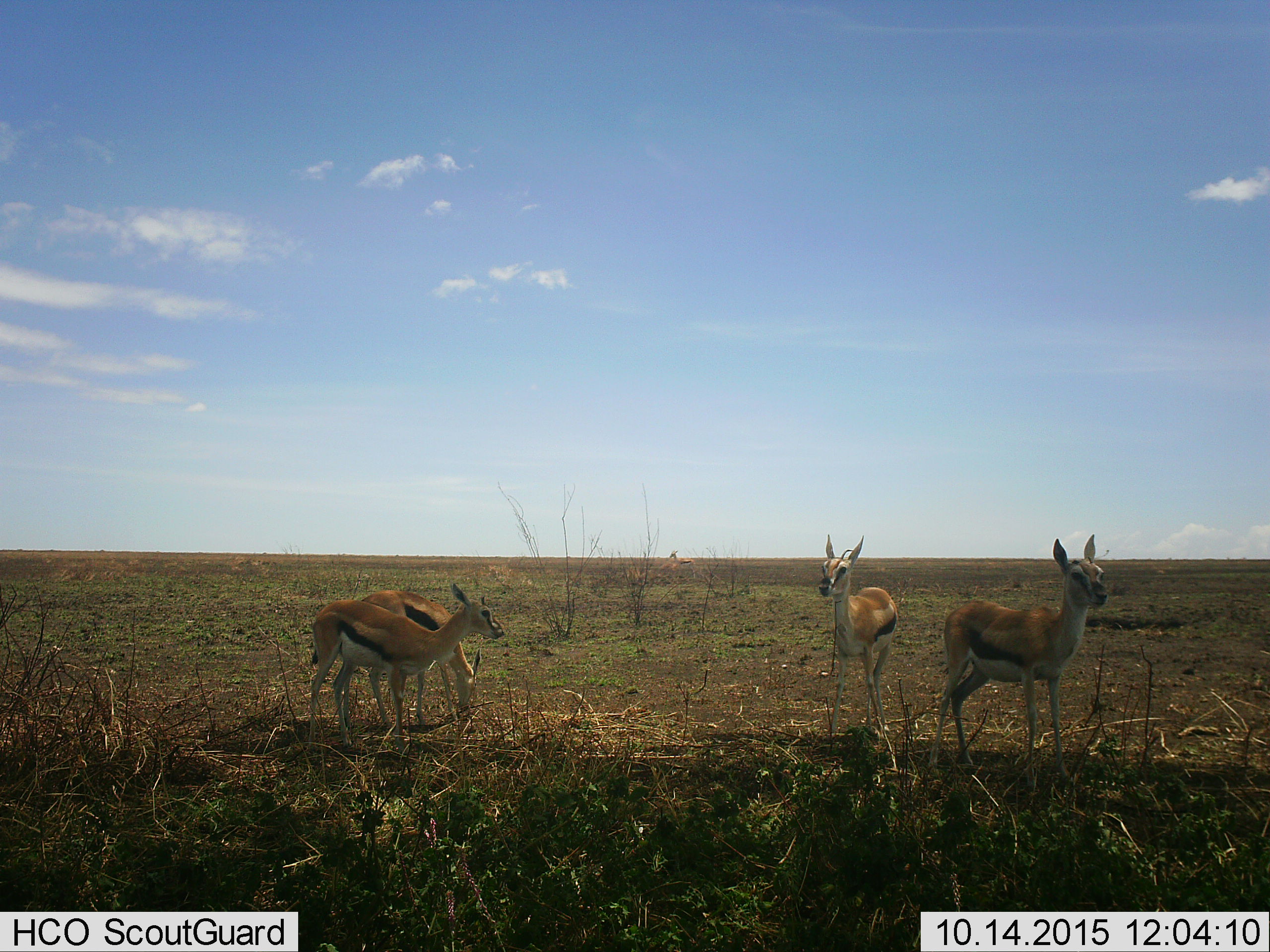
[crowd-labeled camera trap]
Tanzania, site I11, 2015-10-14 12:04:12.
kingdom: Animalia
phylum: Chordata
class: Mammalia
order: Artiodactyla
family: Bovidae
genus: Eudorcas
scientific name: Eudorcas thomsonii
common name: thomson's gazelle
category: gazellethomsons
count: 4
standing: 90%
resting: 0%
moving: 0%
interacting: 0%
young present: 20%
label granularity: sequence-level